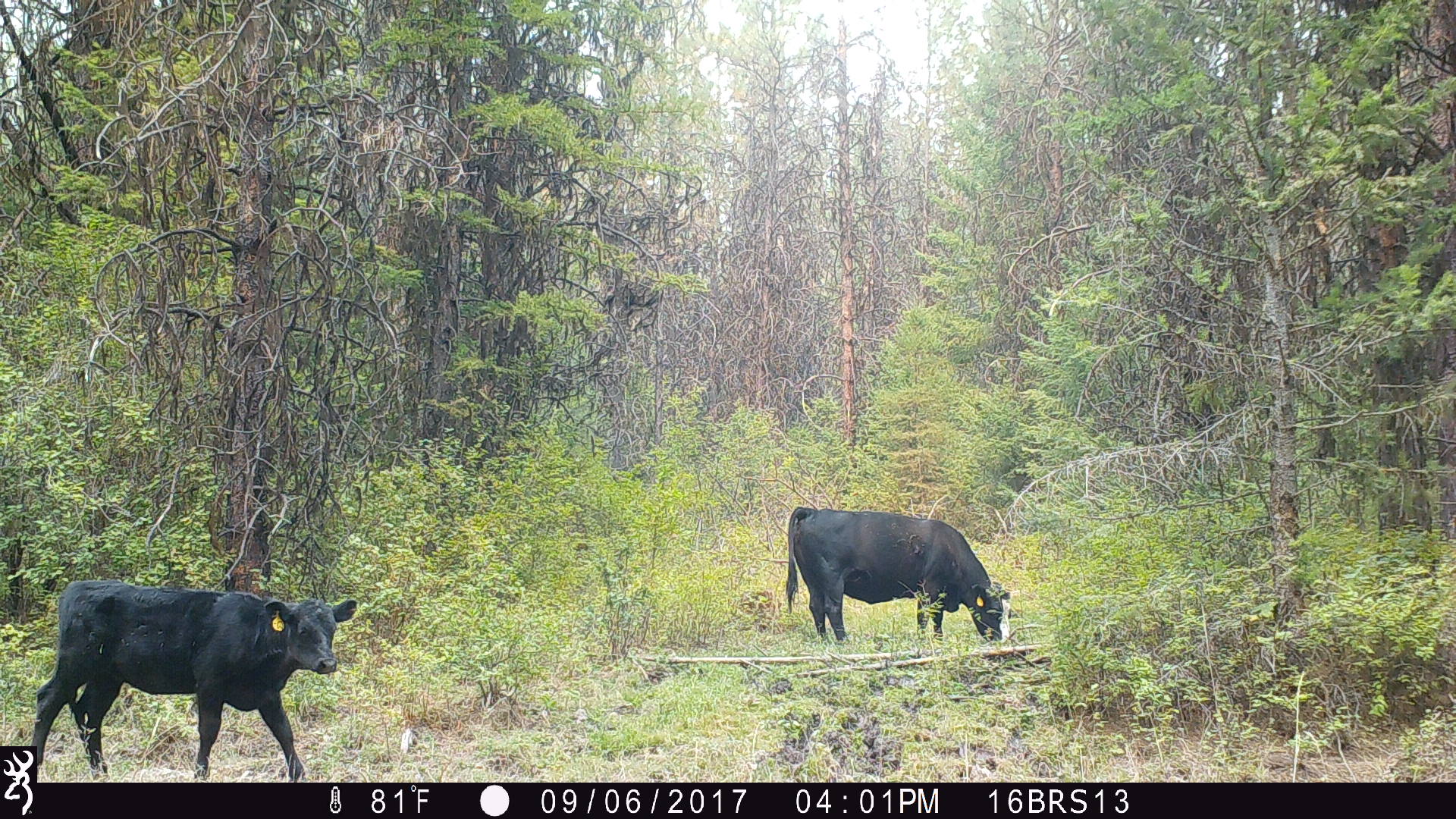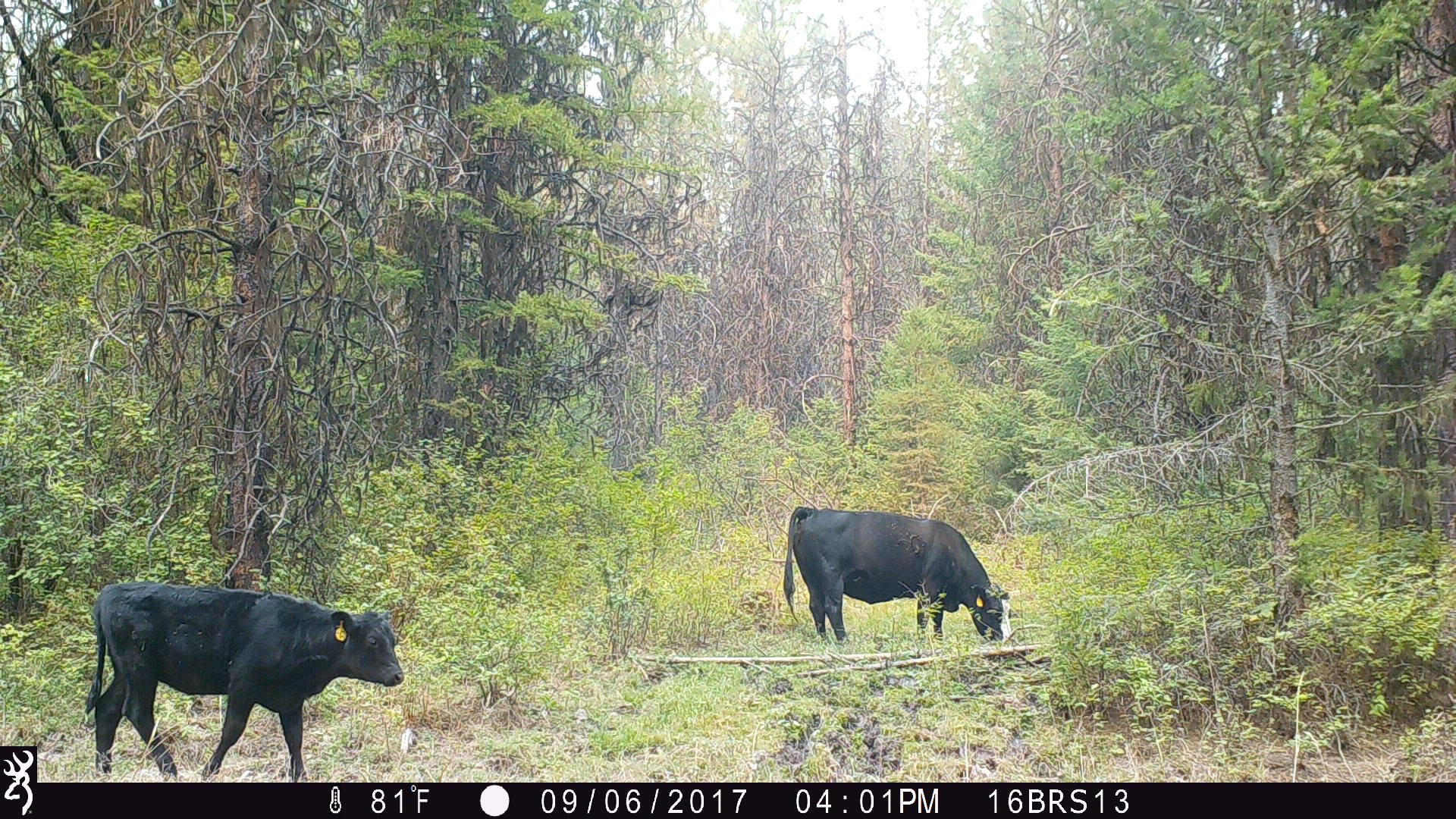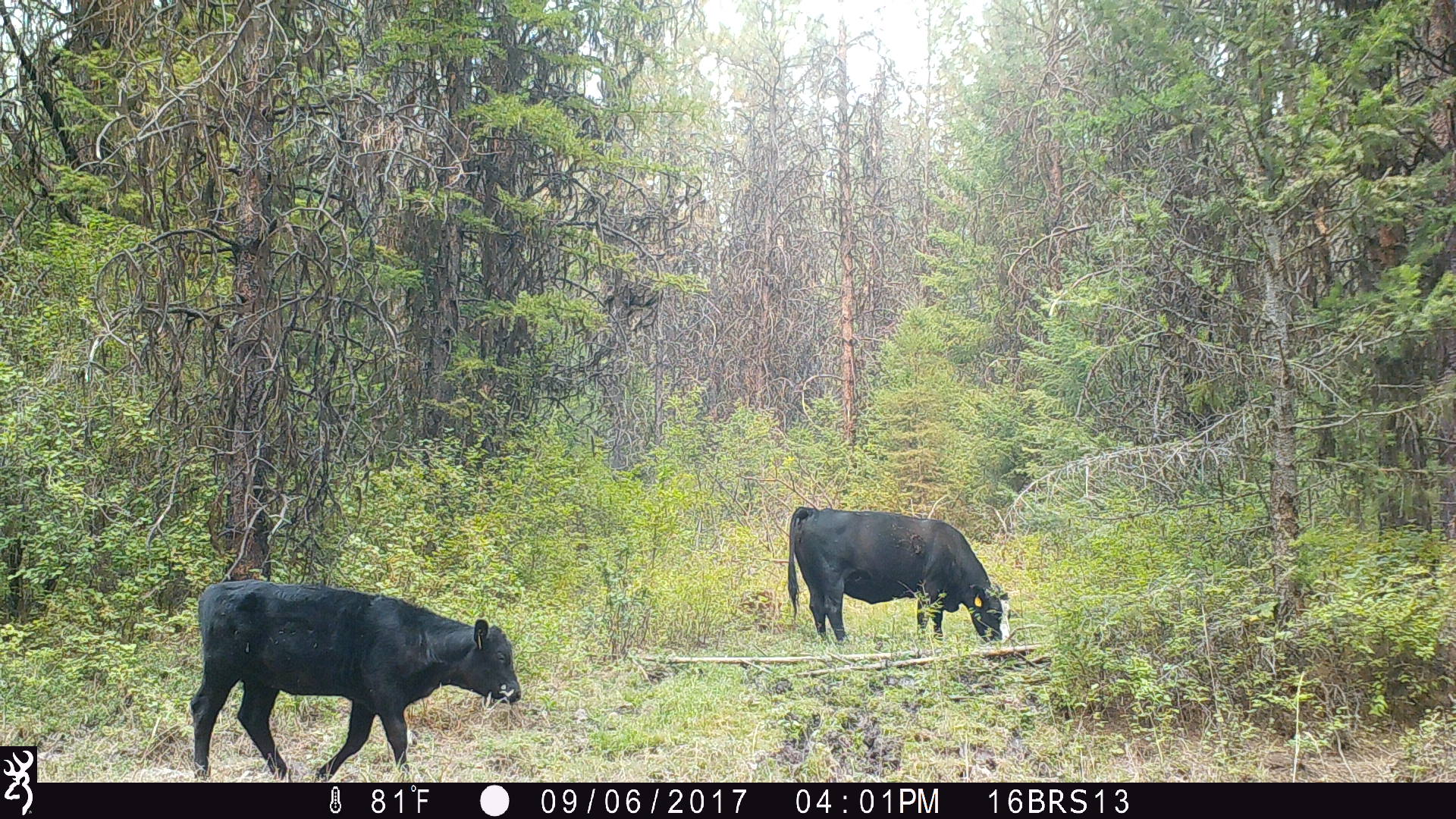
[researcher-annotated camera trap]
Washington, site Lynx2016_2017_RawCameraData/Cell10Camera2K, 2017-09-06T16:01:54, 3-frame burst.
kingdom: Animalia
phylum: Chordata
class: Mammalia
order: Artiodactyla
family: Bovidae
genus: Bos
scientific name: Bos taurus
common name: domestic cattle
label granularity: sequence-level